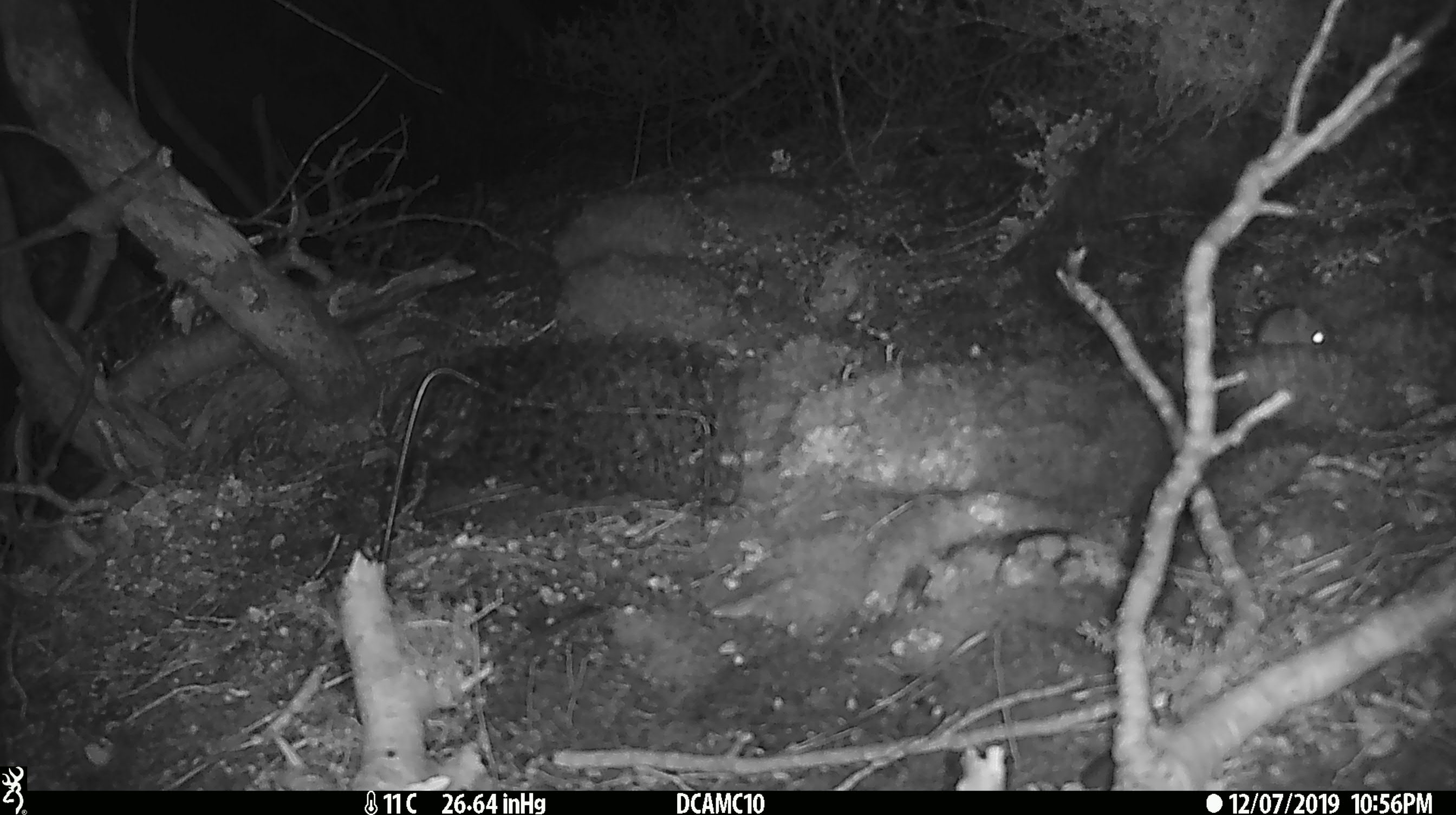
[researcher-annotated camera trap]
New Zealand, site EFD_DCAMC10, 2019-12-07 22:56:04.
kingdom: Animalia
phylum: Chordata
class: Mammalia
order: Rodentia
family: Muridae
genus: Mus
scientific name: Mus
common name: mouse